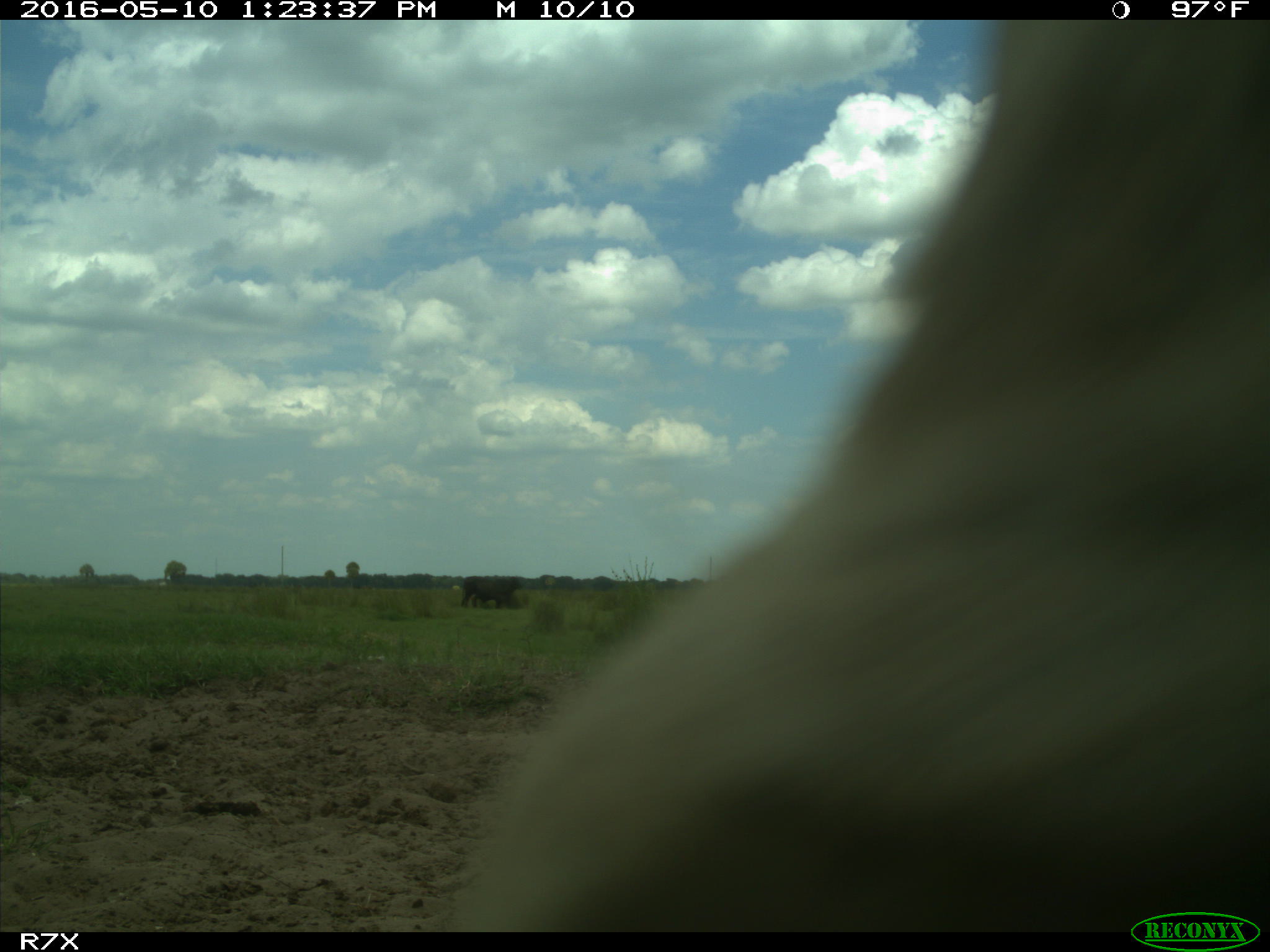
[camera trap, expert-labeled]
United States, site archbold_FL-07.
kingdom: Animalia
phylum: Chordata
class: Mammalia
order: Artiodactyla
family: Bovidae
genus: Bos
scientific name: Bos taurus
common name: domestic cow